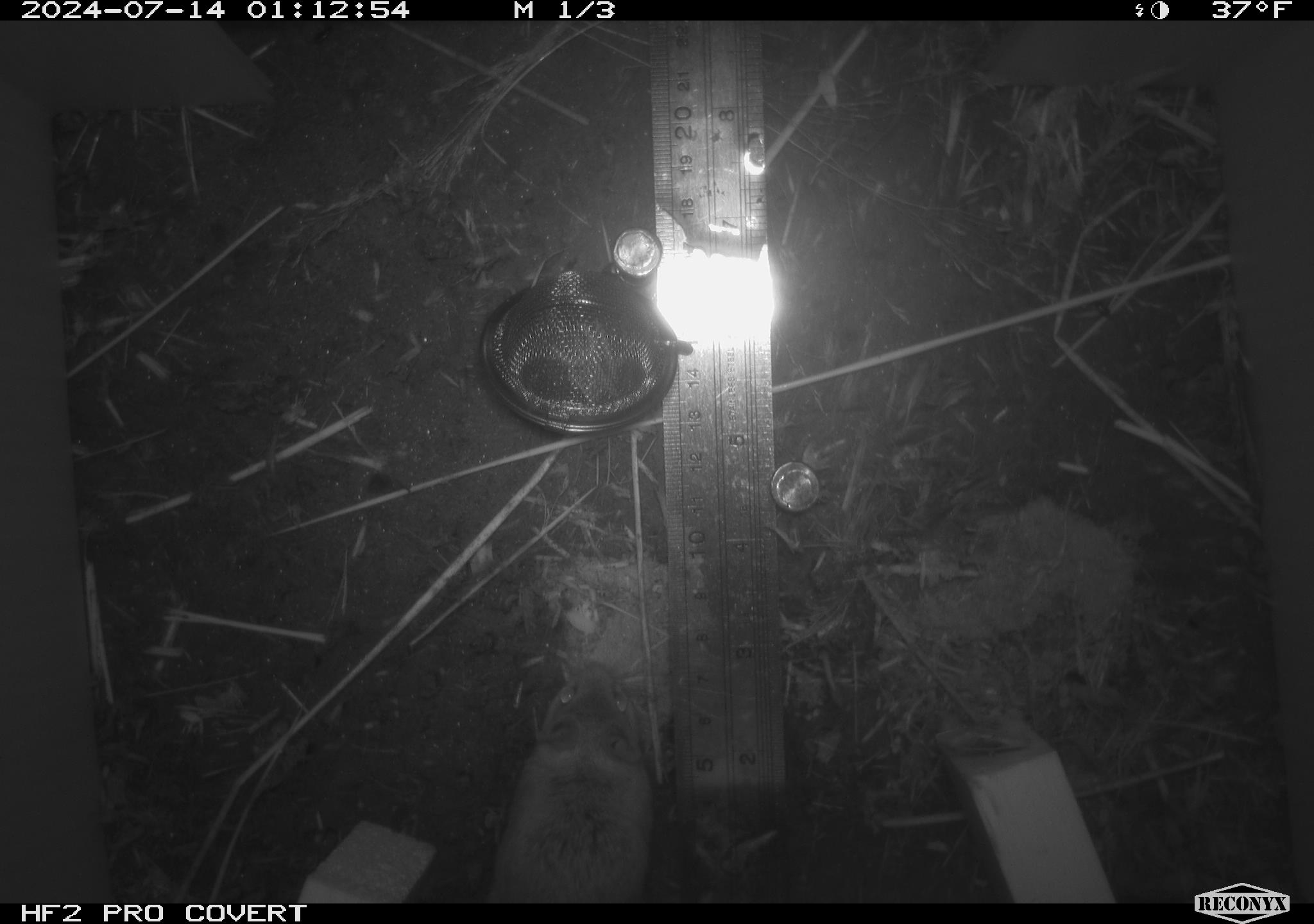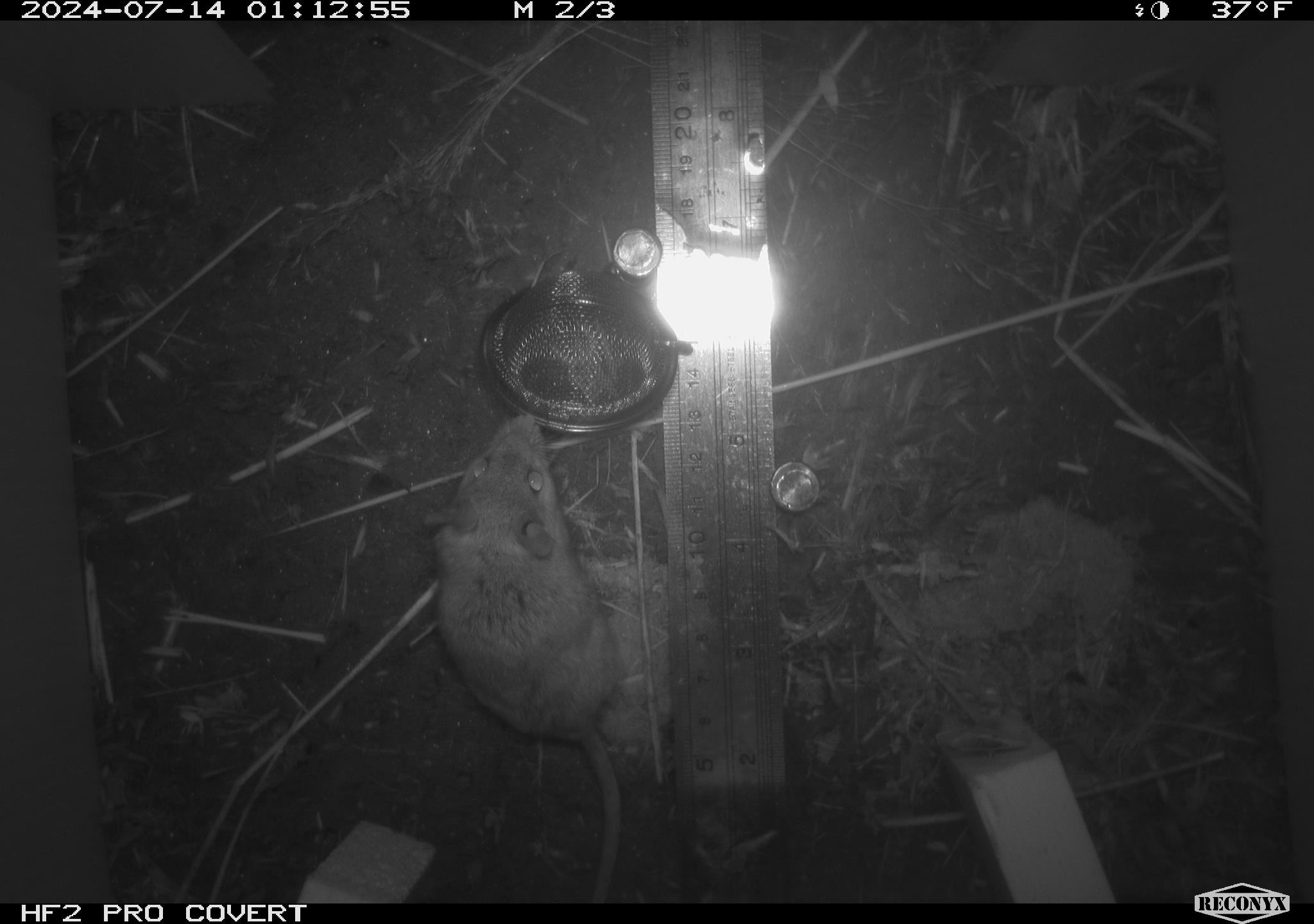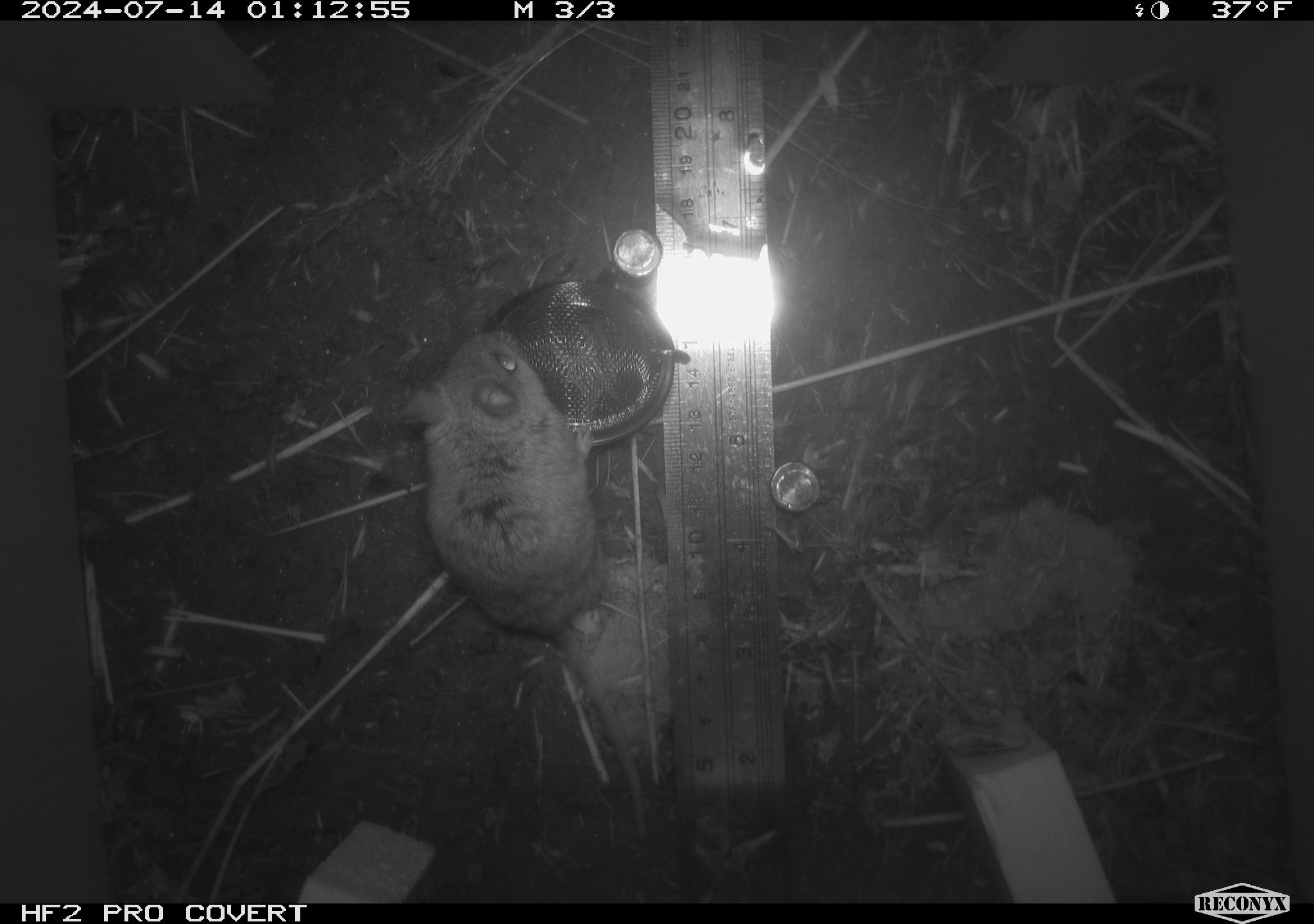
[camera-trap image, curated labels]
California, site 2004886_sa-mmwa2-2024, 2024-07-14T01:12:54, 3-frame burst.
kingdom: Animalia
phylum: Chordata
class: Mammalia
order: Rodentia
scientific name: Rodentia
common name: mouse species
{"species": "mouse species (Rodentia)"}